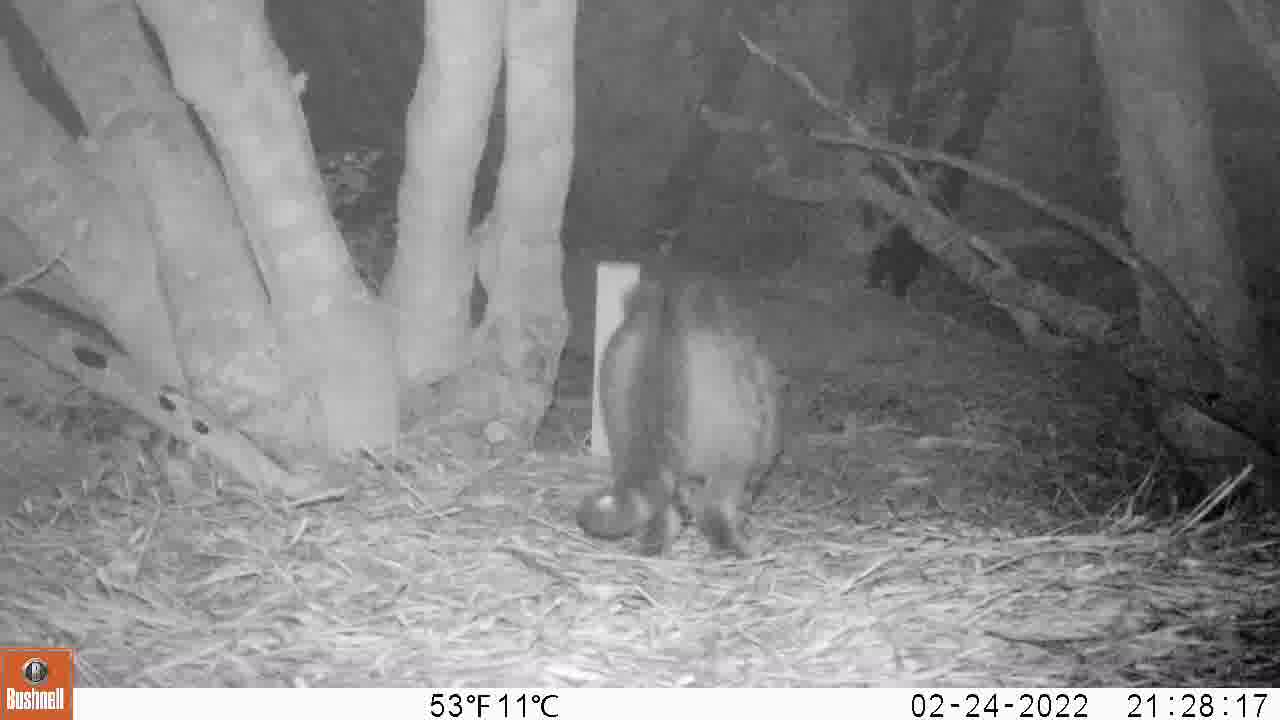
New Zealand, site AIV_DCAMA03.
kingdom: Animalia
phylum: Chordata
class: Mammalia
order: Carnivora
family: Felidae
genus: Felis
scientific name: Felis catus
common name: domestic cat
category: cat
Cat (domestic cat) (Felis catus).